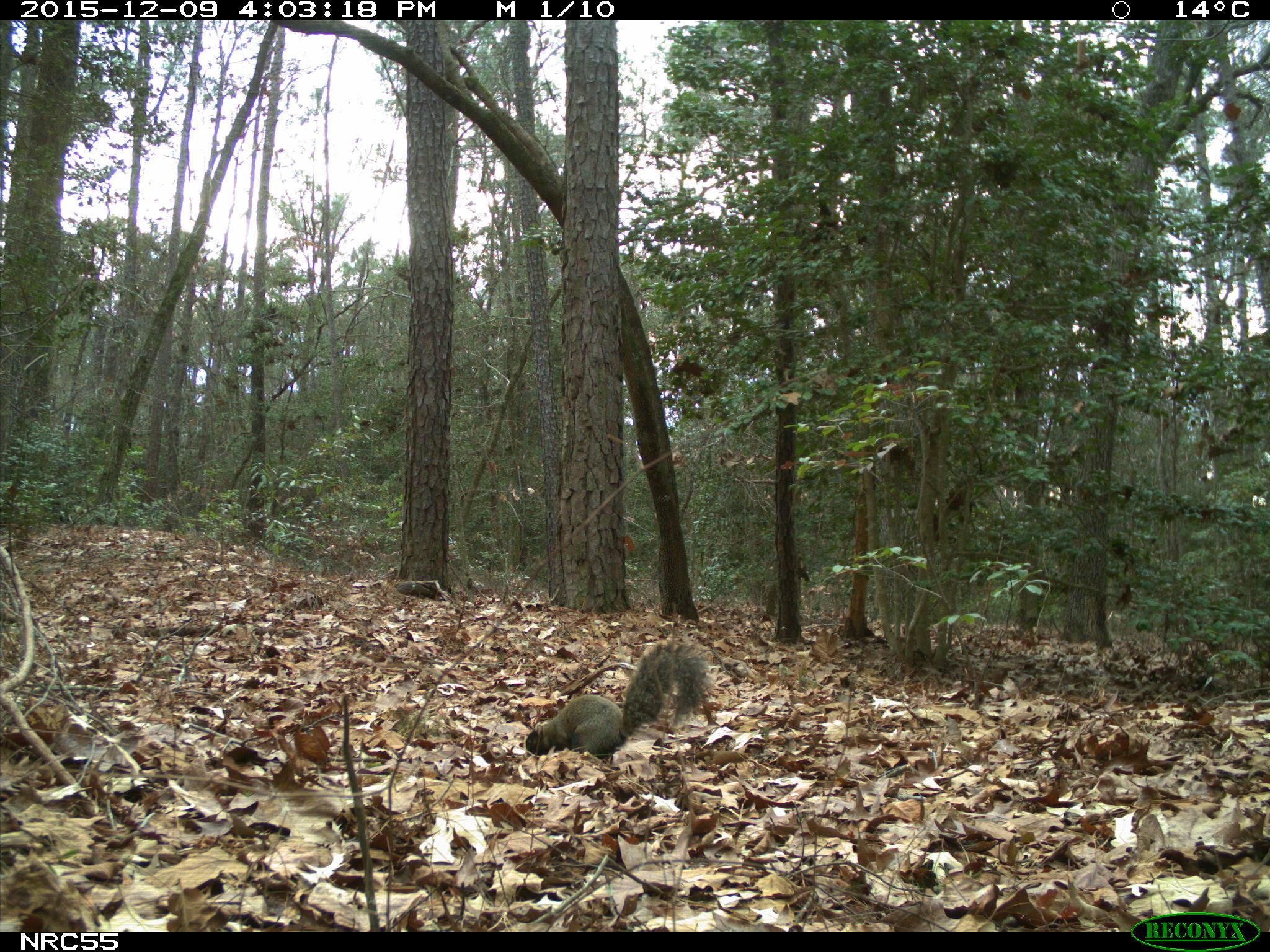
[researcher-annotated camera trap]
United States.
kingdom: Animalia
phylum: Chordata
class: Mammalia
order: Rodentia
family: Sciuridae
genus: Sciurus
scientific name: Sciurus niger cinereus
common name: eastern fox squirrel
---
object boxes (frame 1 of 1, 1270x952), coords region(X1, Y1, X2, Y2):
Eastern Fox Squirrel: region(522, 632, 719, 769)